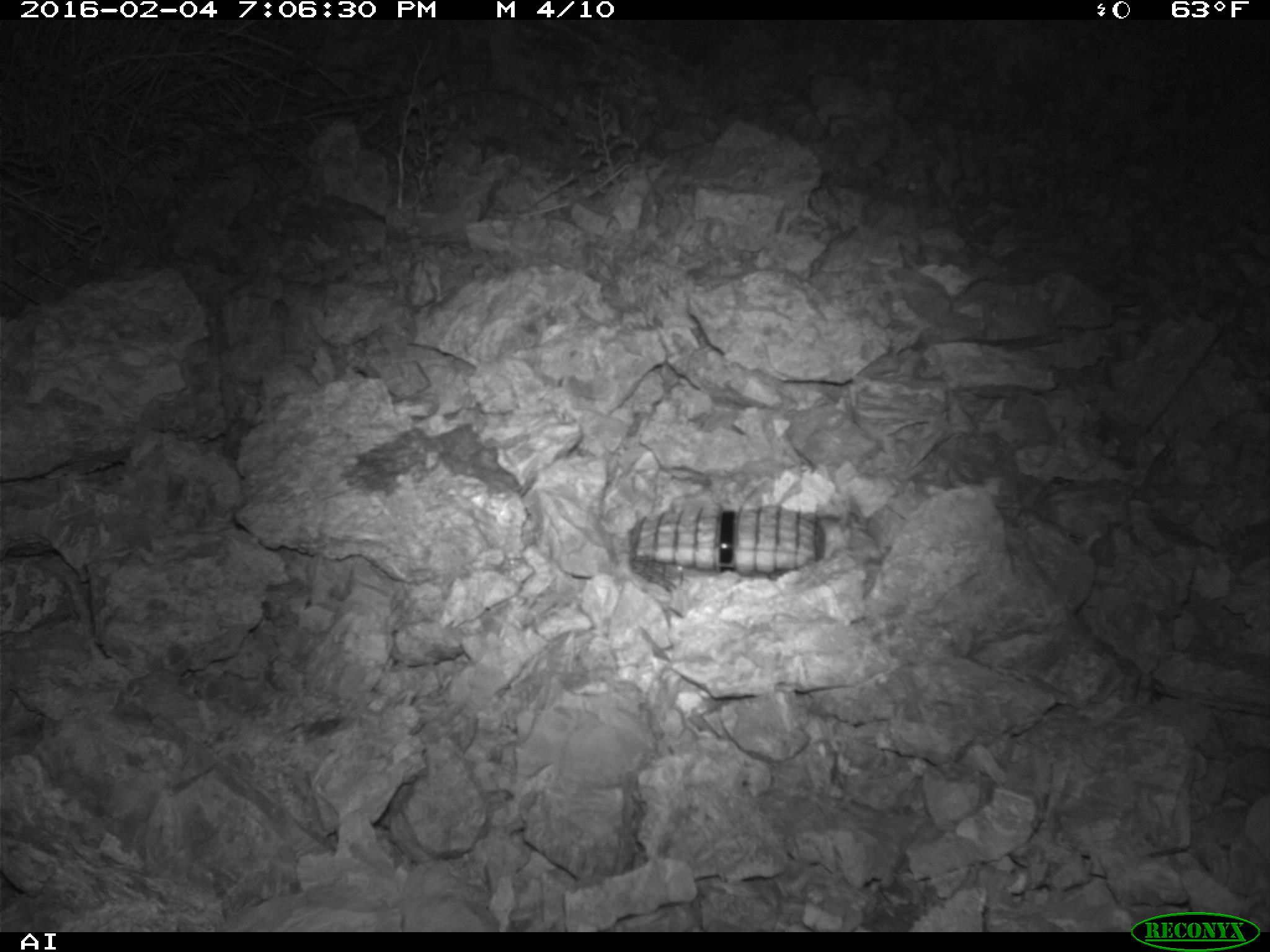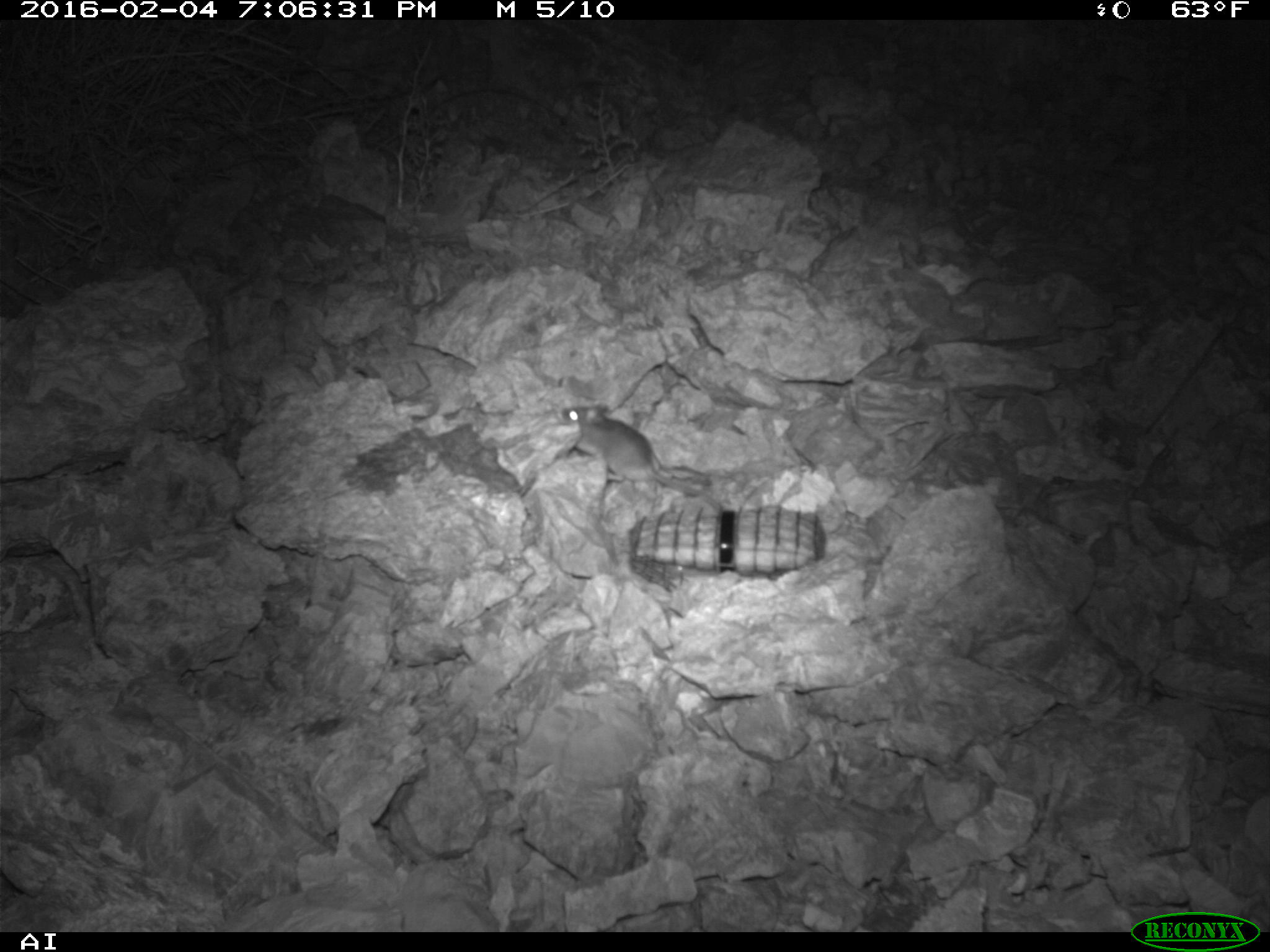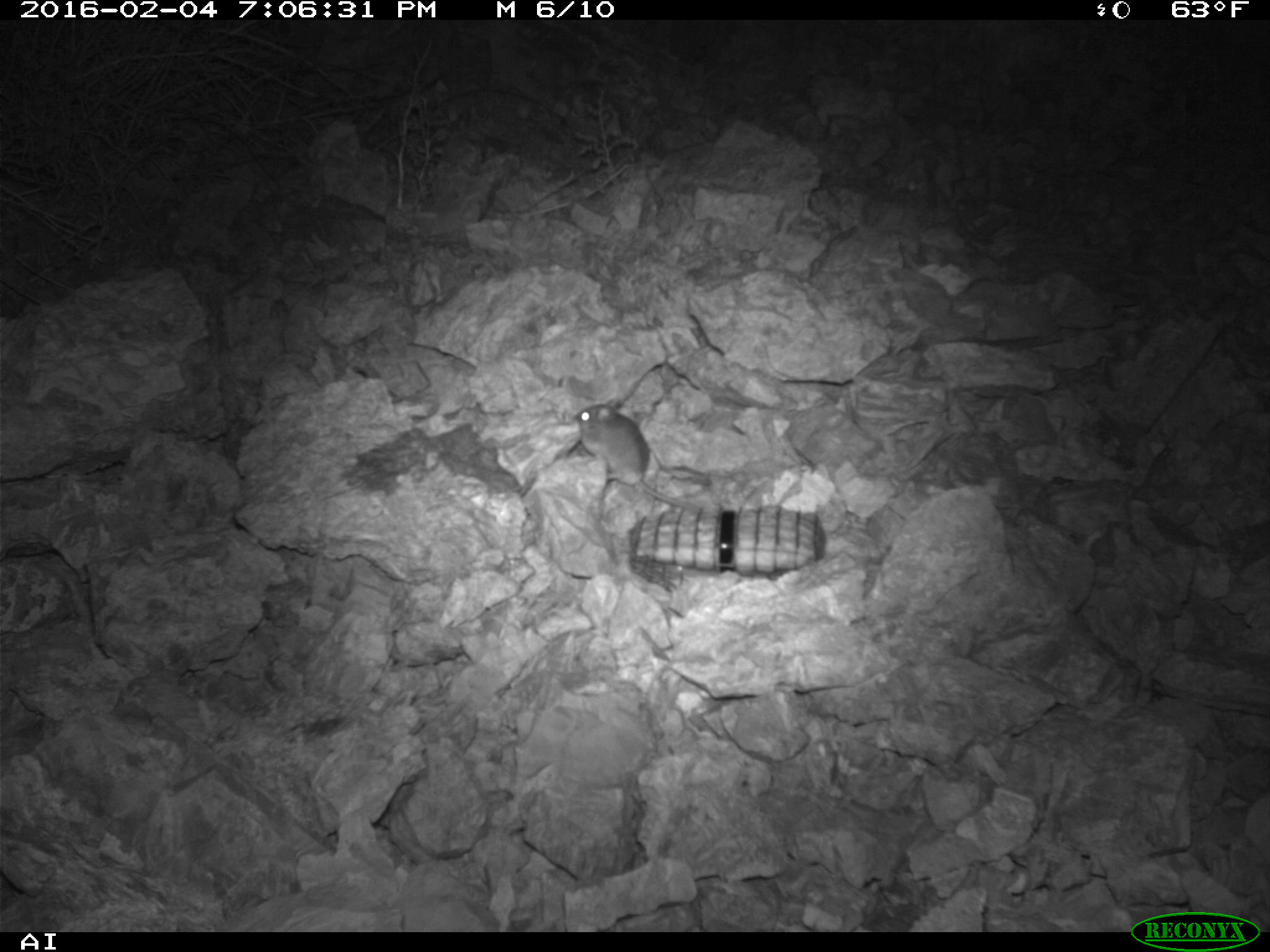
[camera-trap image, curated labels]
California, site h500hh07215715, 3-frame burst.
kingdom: Animalia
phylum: Chordata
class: Mammalia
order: Rodentia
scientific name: Rodentia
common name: rodent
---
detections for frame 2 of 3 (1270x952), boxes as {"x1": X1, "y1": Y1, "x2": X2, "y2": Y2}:
rodent: {"x1": 559, "y1": 406, "x2": 721, "y2": 513}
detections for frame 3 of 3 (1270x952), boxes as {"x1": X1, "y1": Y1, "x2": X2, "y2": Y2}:
rodent: {"x1": 577, "y1": 393, "x2": 717, "y2": 515}